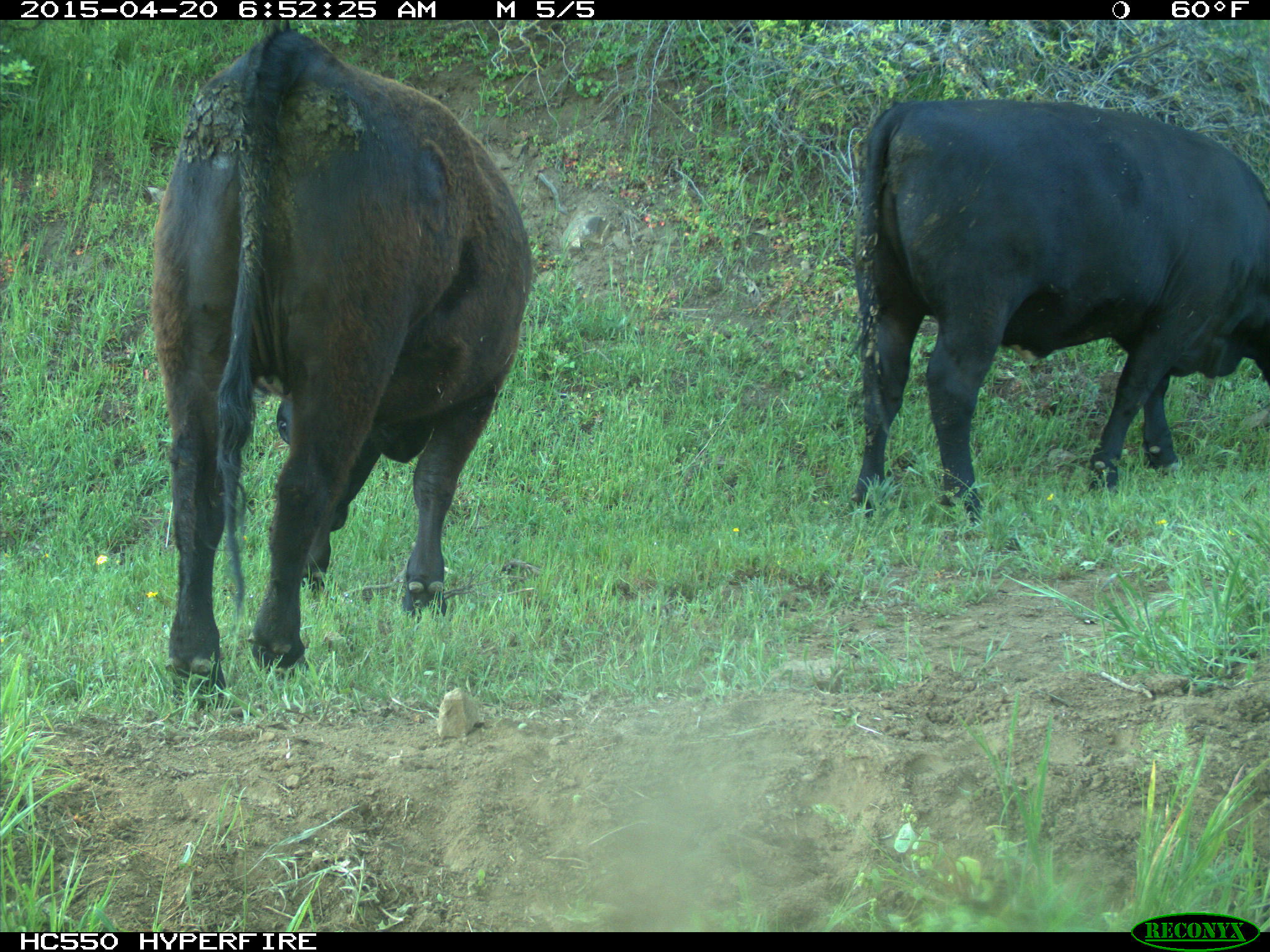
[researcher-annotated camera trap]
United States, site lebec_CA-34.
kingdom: Animalia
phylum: Chordata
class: Mammalia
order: Artiodactyla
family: Bovidae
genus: Bos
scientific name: Bos taurus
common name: domestic cow